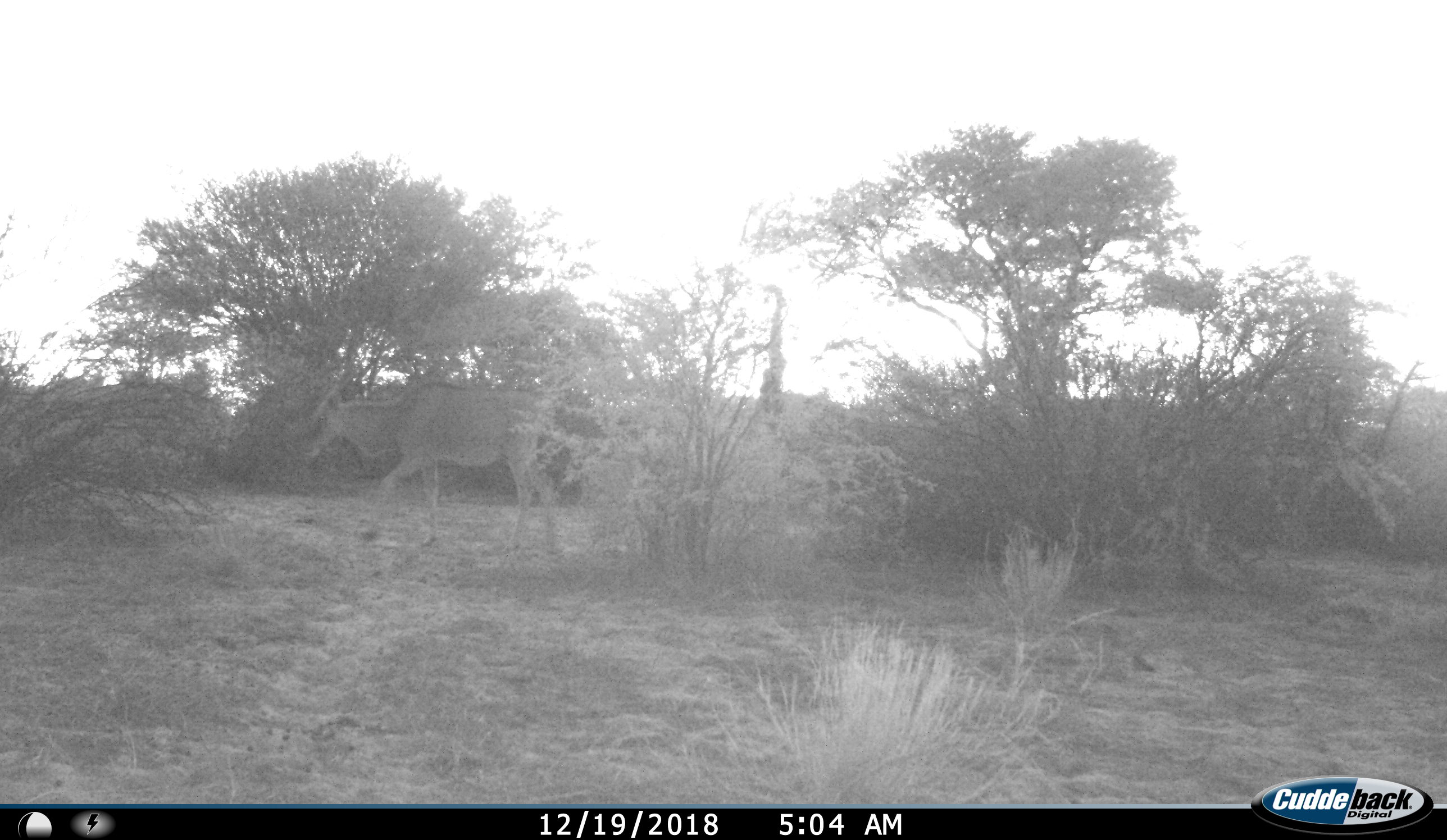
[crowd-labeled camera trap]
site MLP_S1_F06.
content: unidentified animal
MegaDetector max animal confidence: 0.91